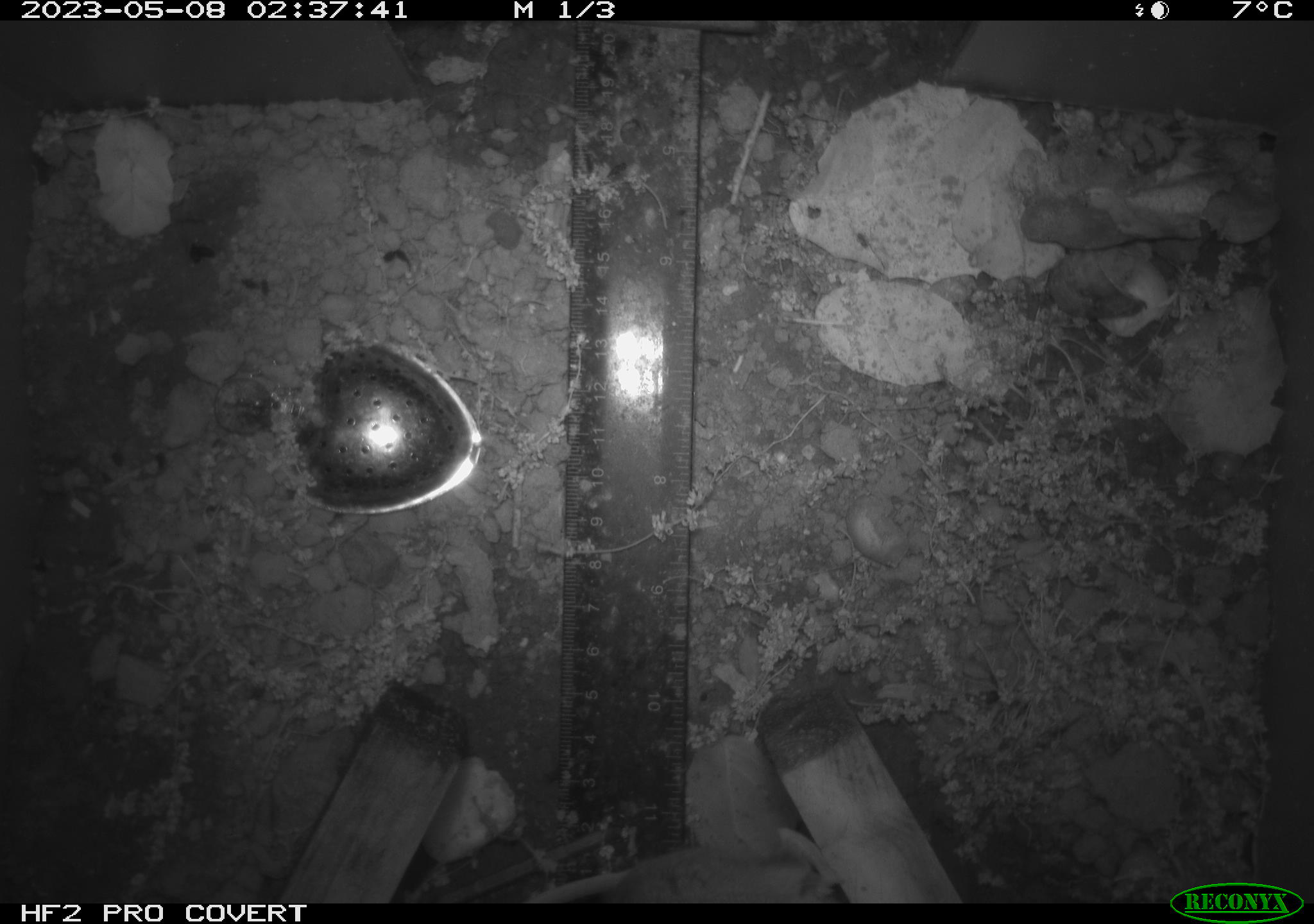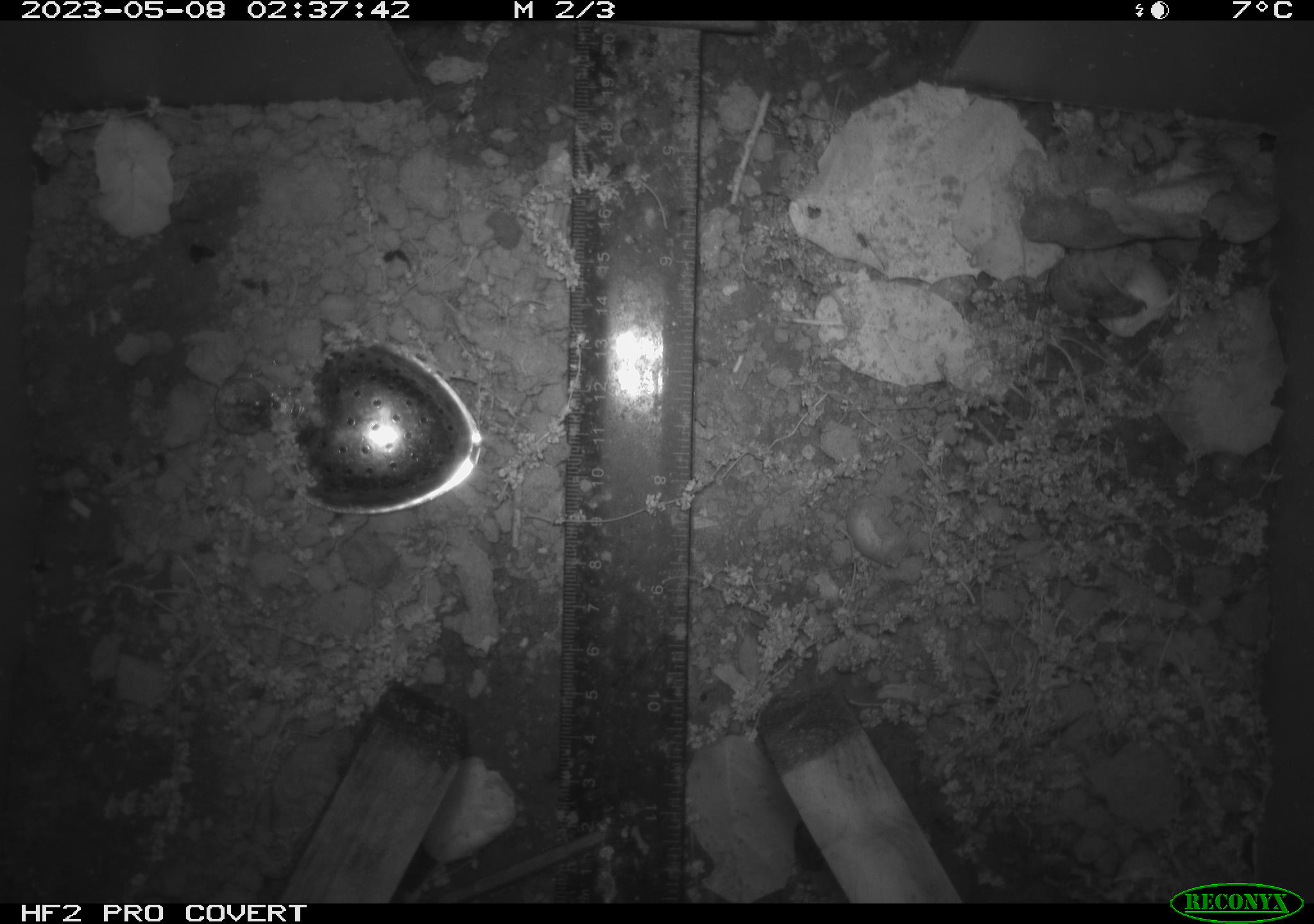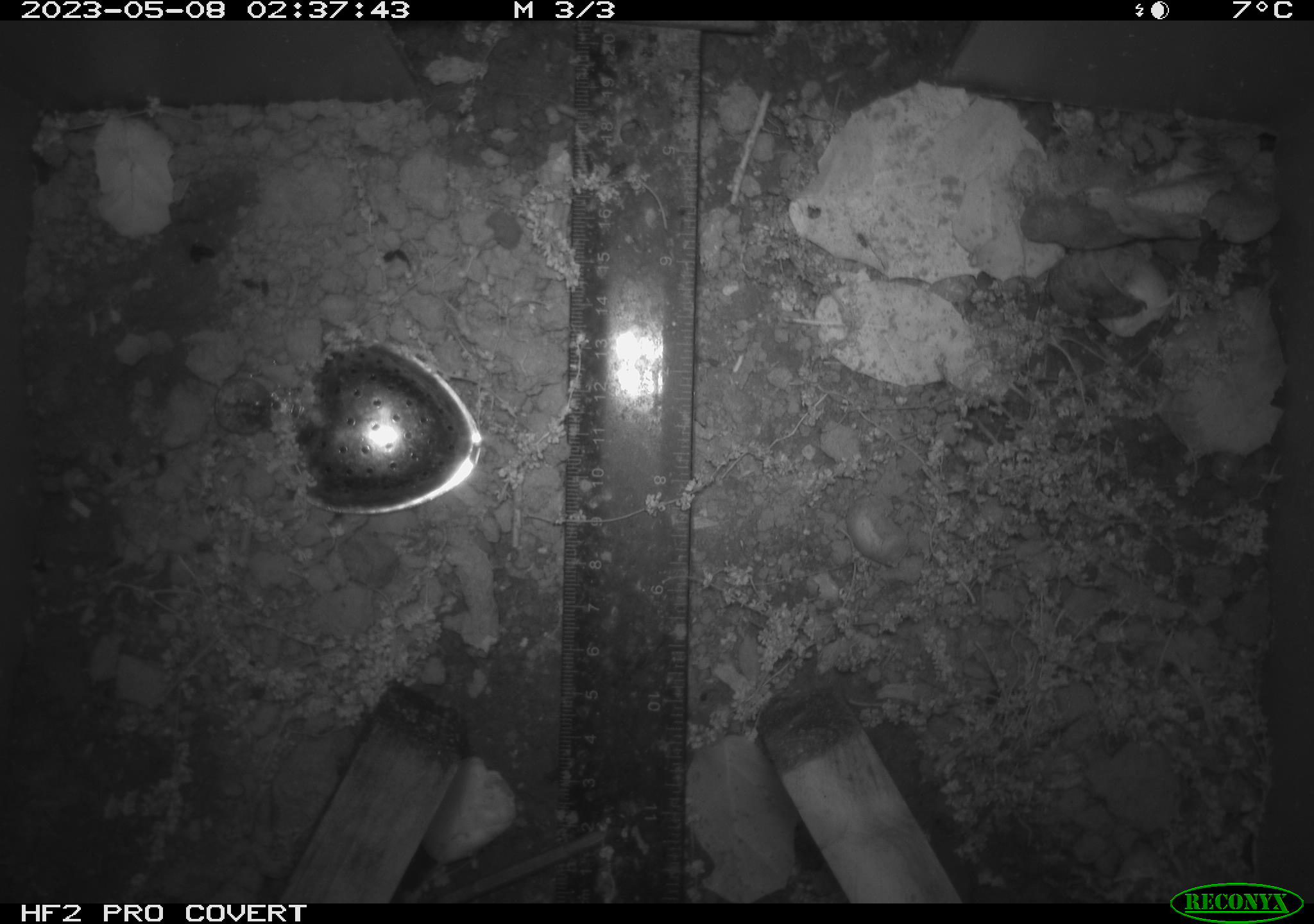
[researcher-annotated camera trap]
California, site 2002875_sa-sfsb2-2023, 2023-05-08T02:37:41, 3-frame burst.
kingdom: Animalia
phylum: Chordata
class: Mammalia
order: Rodentia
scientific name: Rodentia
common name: mouse species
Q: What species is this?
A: Mouse species (Rodentia).